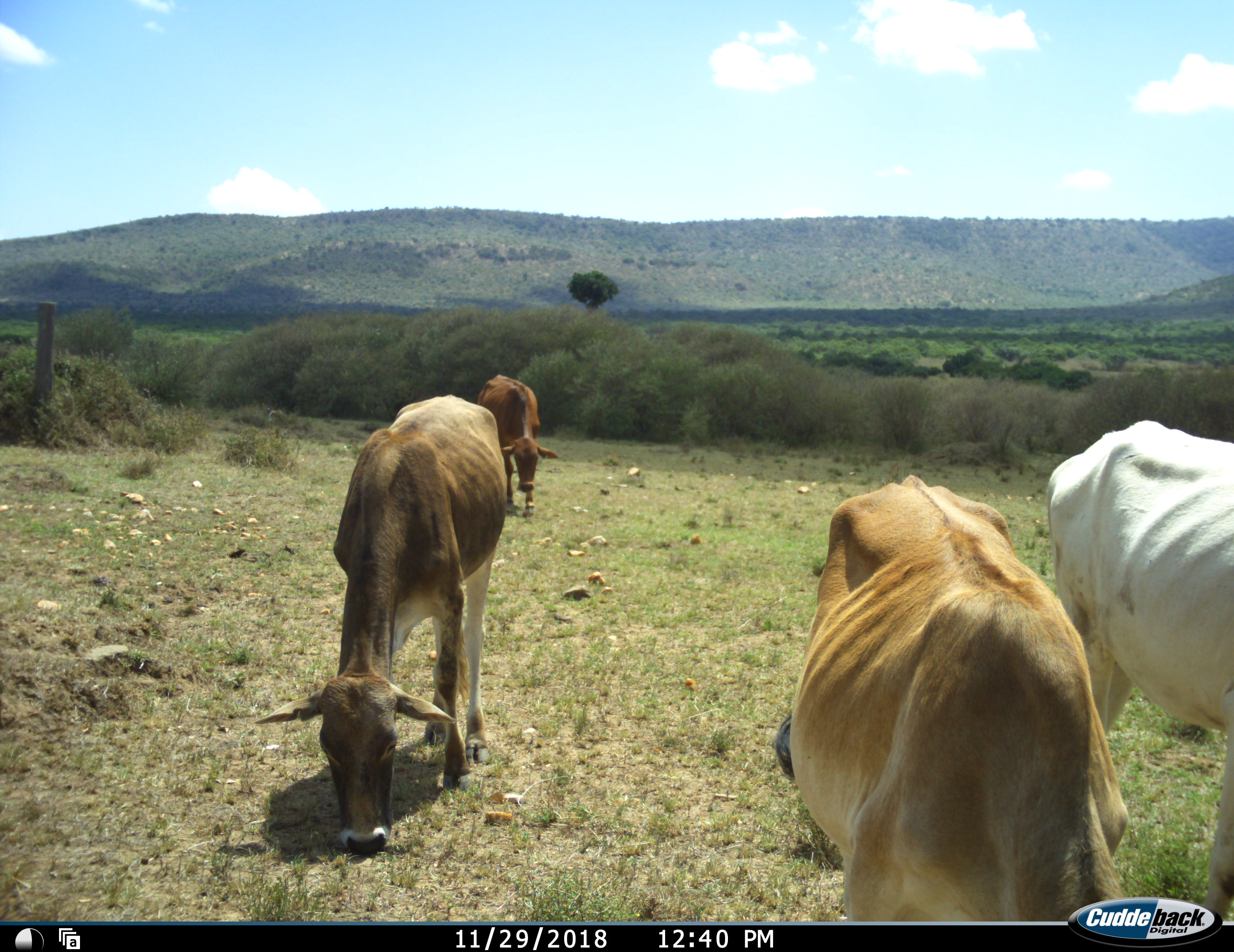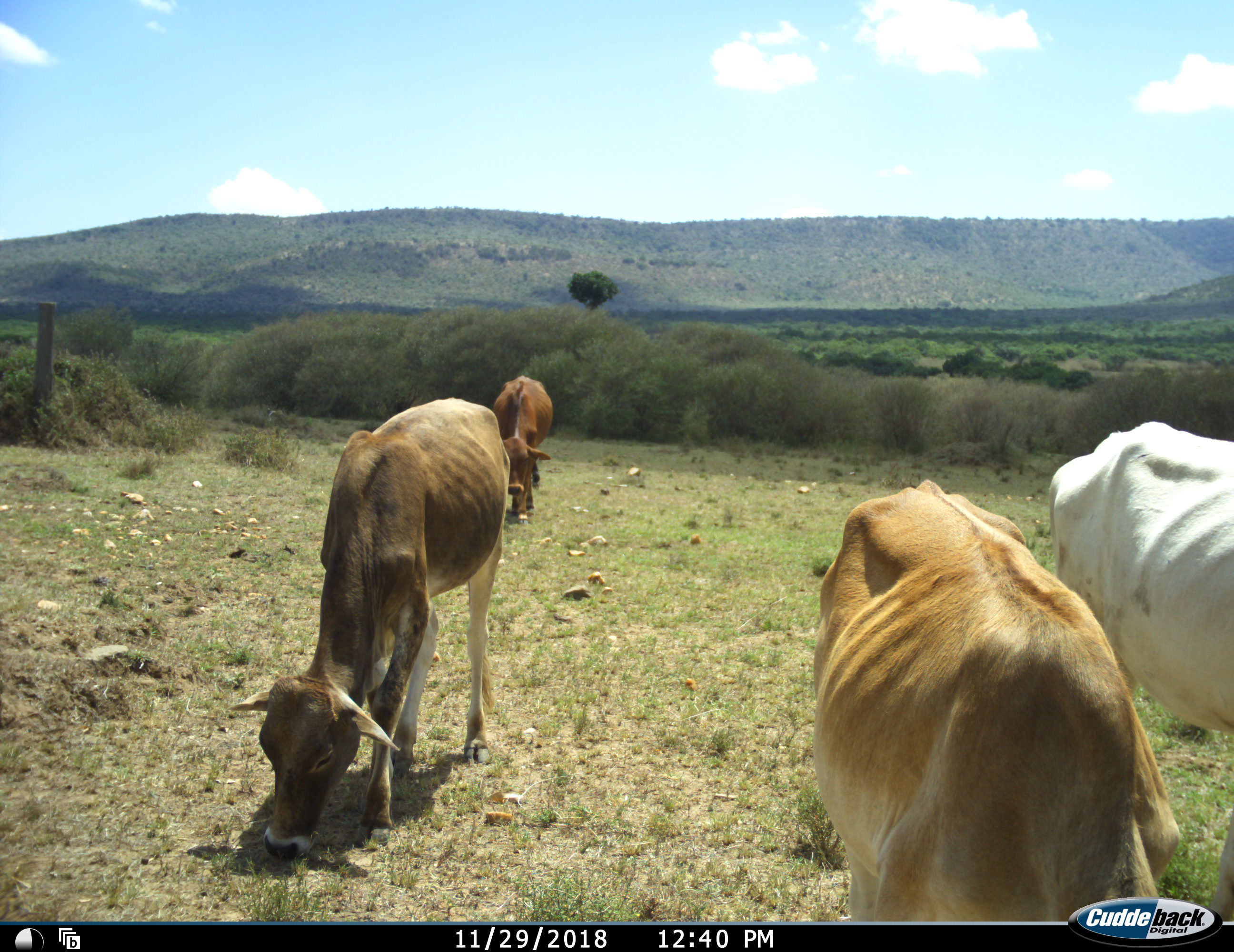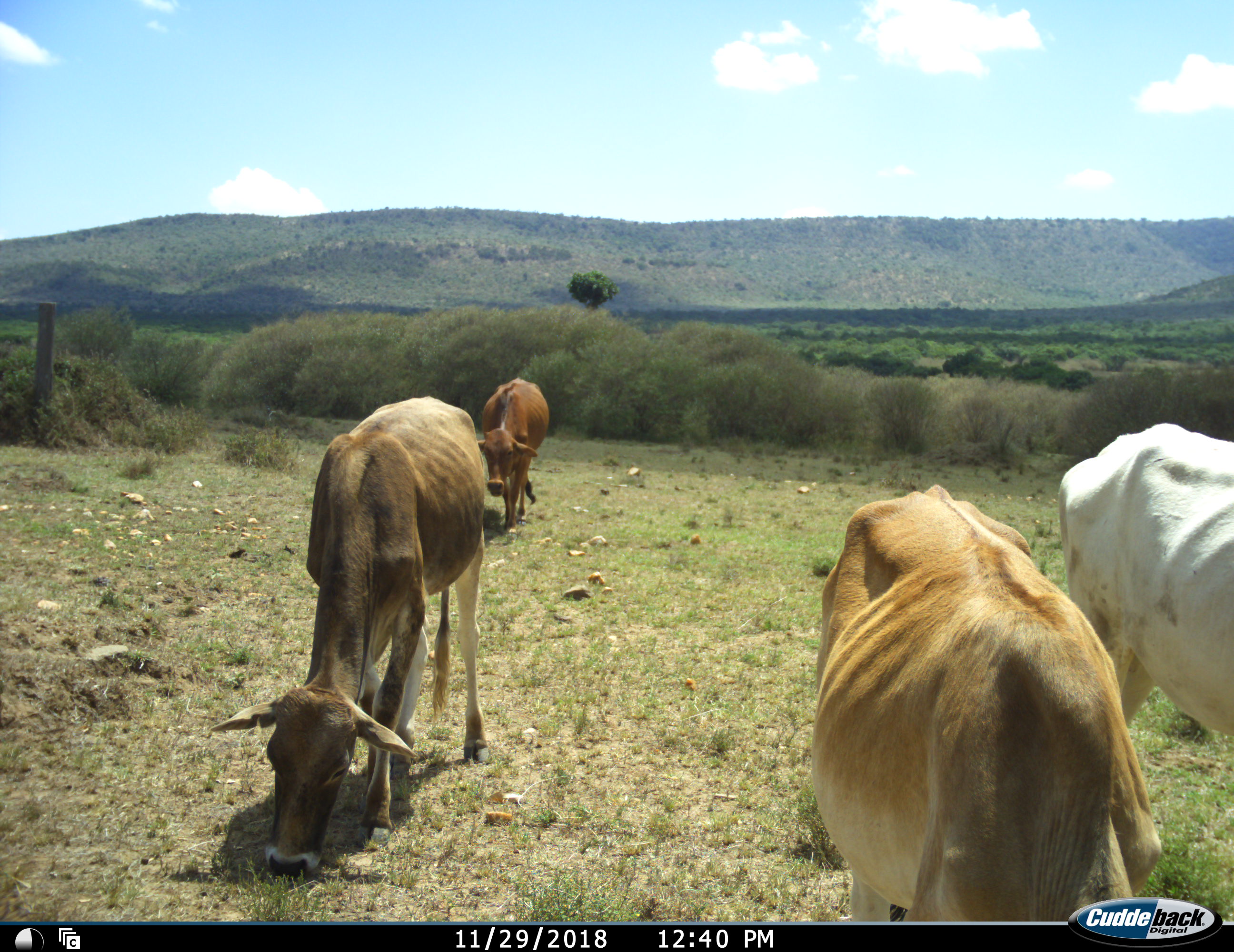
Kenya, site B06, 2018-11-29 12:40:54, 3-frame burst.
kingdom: Animalia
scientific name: Animalia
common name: animal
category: domesticanimal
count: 4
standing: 22%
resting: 0%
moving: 22%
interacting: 0%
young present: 0%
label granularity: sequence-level